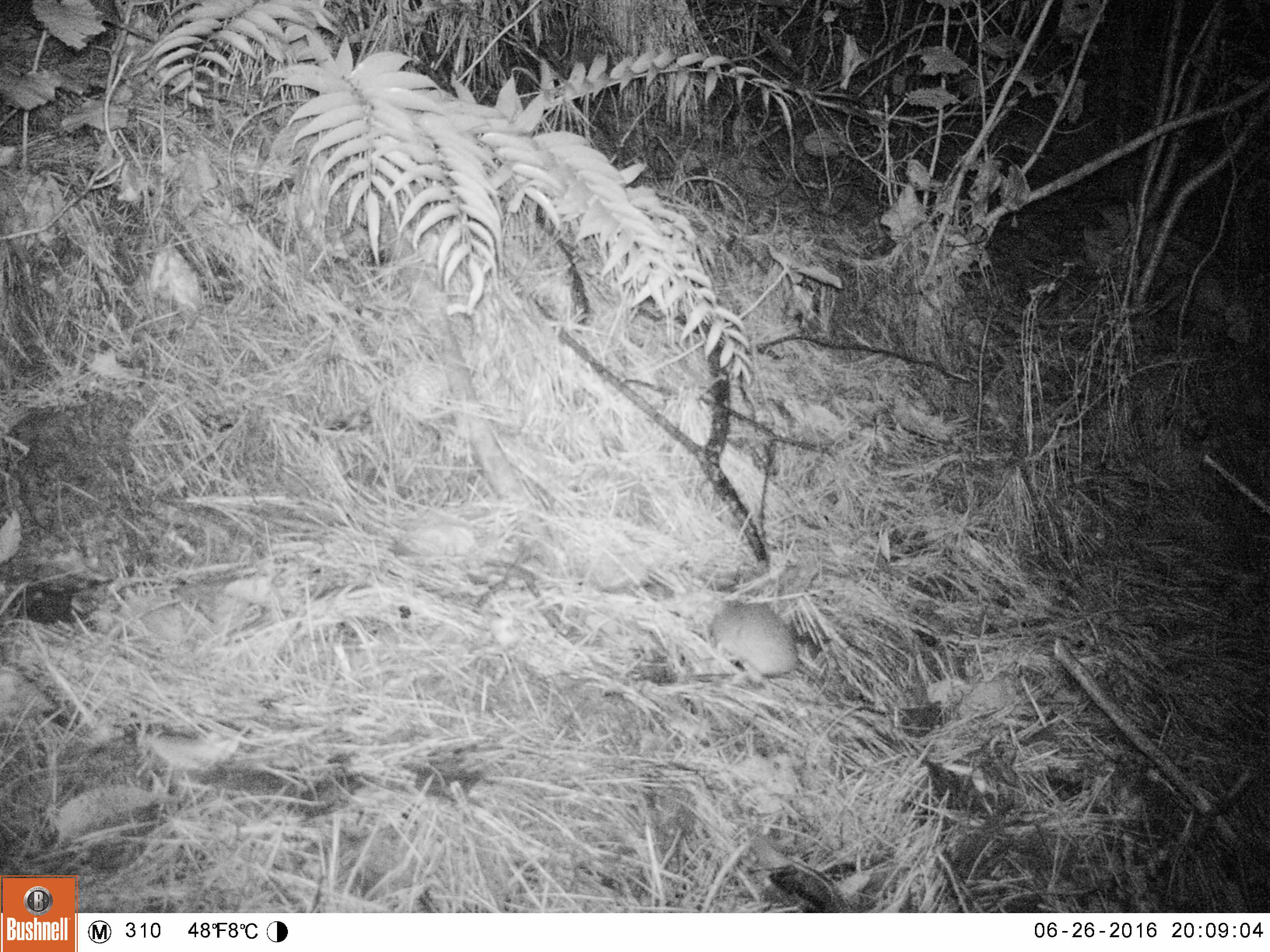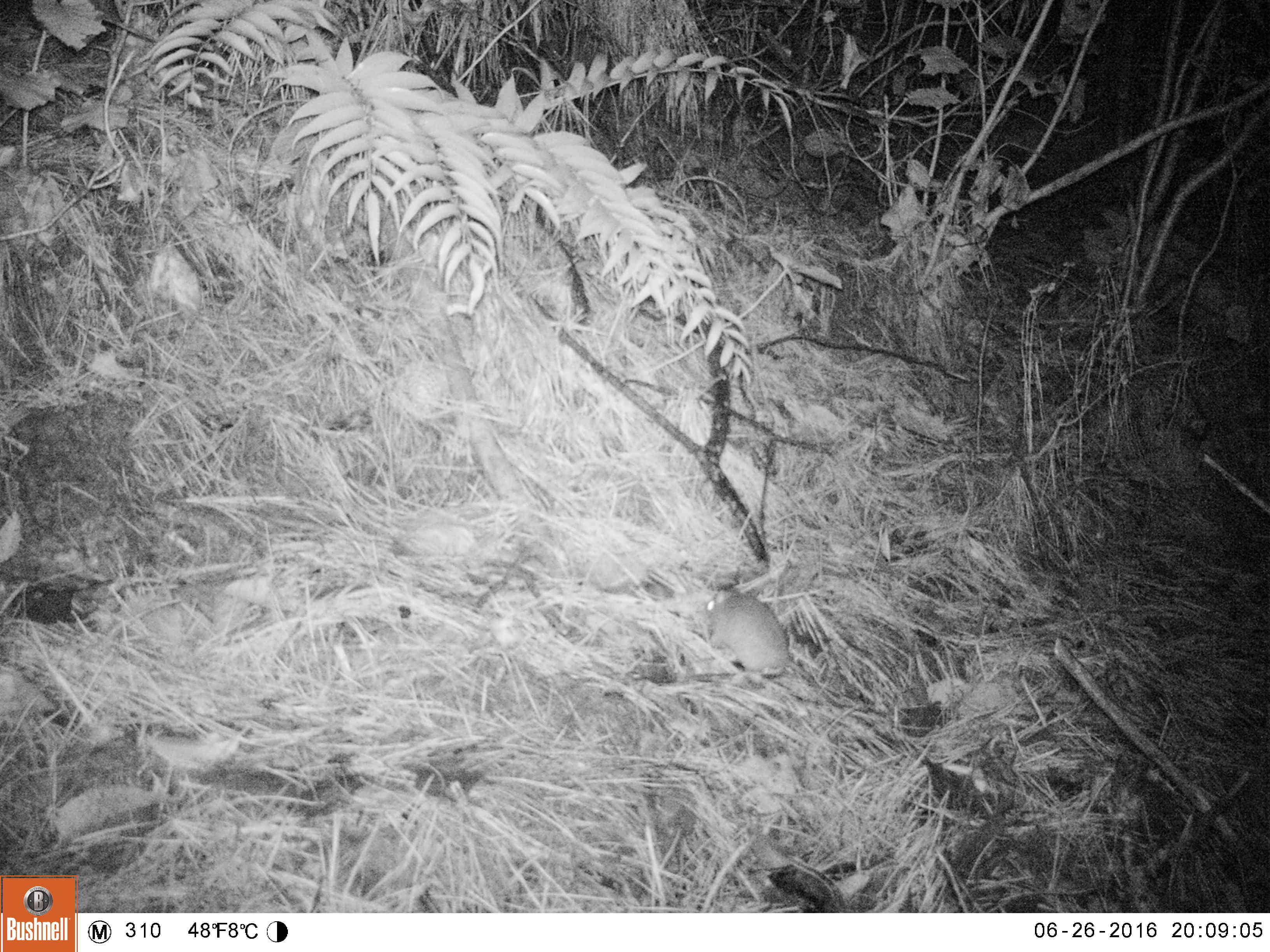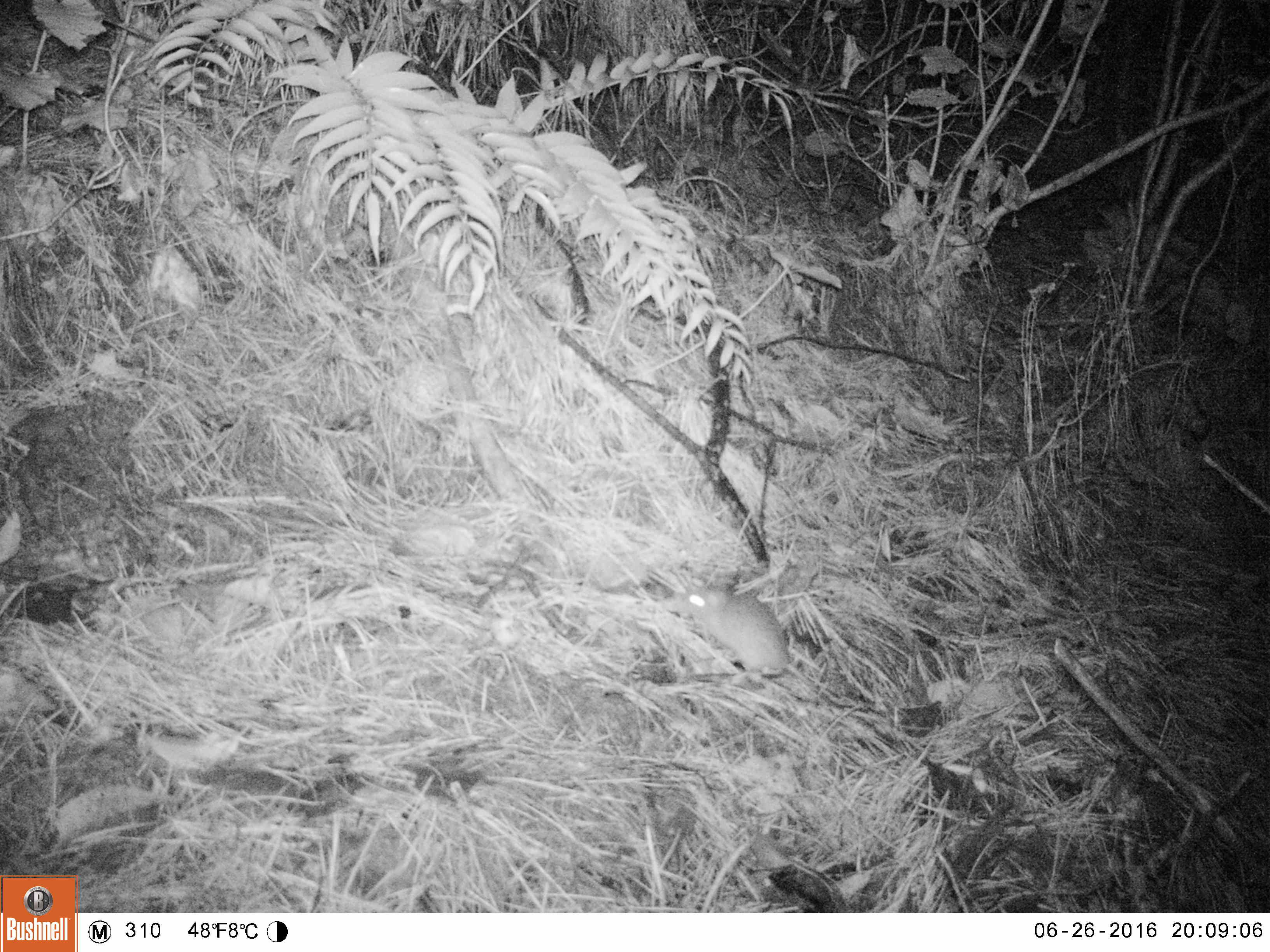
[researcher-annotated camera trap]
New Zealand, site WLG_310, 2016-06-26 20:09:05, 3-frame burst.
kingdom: Animalia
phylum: Chordata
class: Mammalia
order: Rodentia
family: Muridae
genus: Mus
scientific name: Mus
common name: mouse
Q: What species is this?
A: Mouse (Mus).